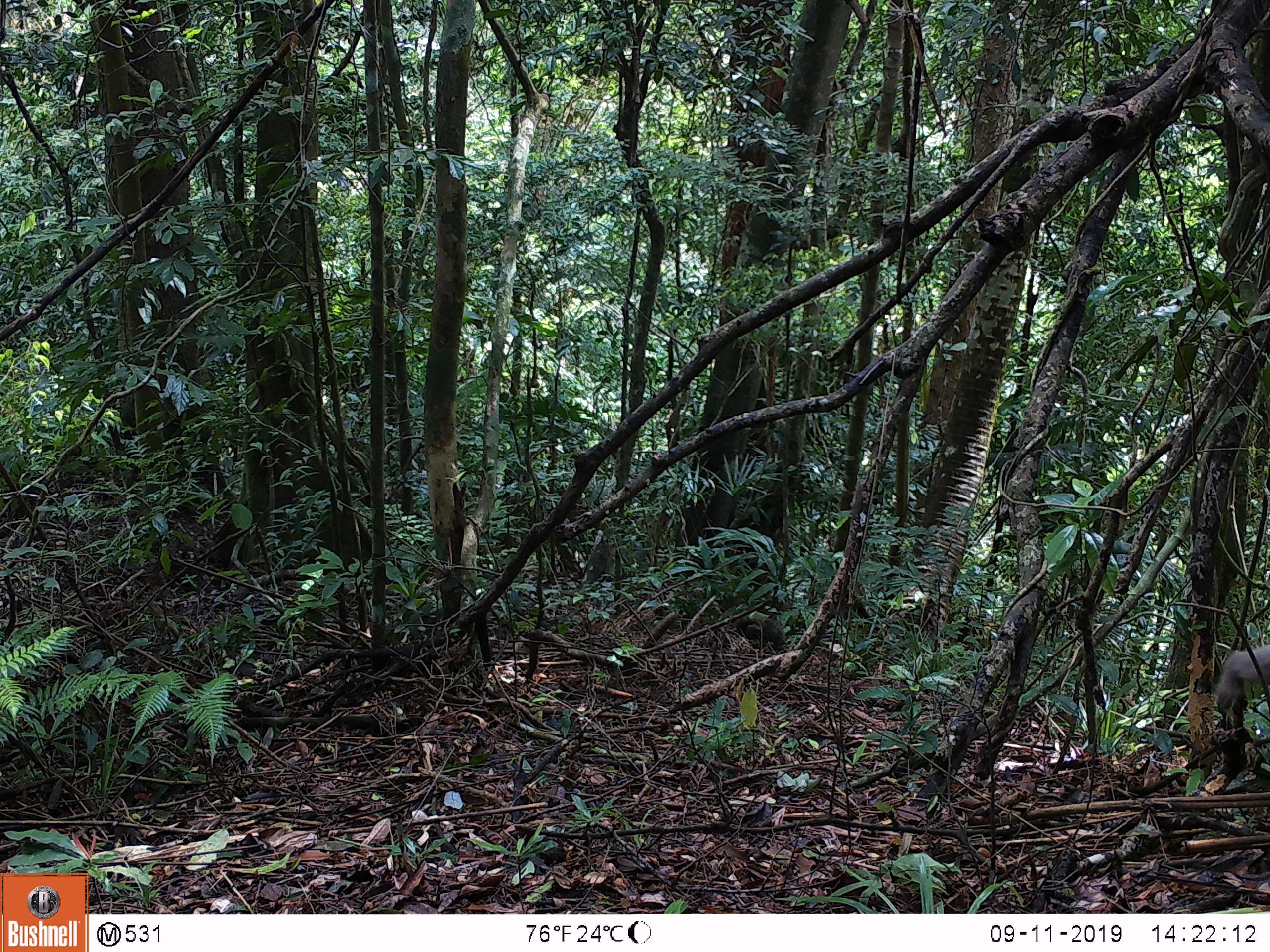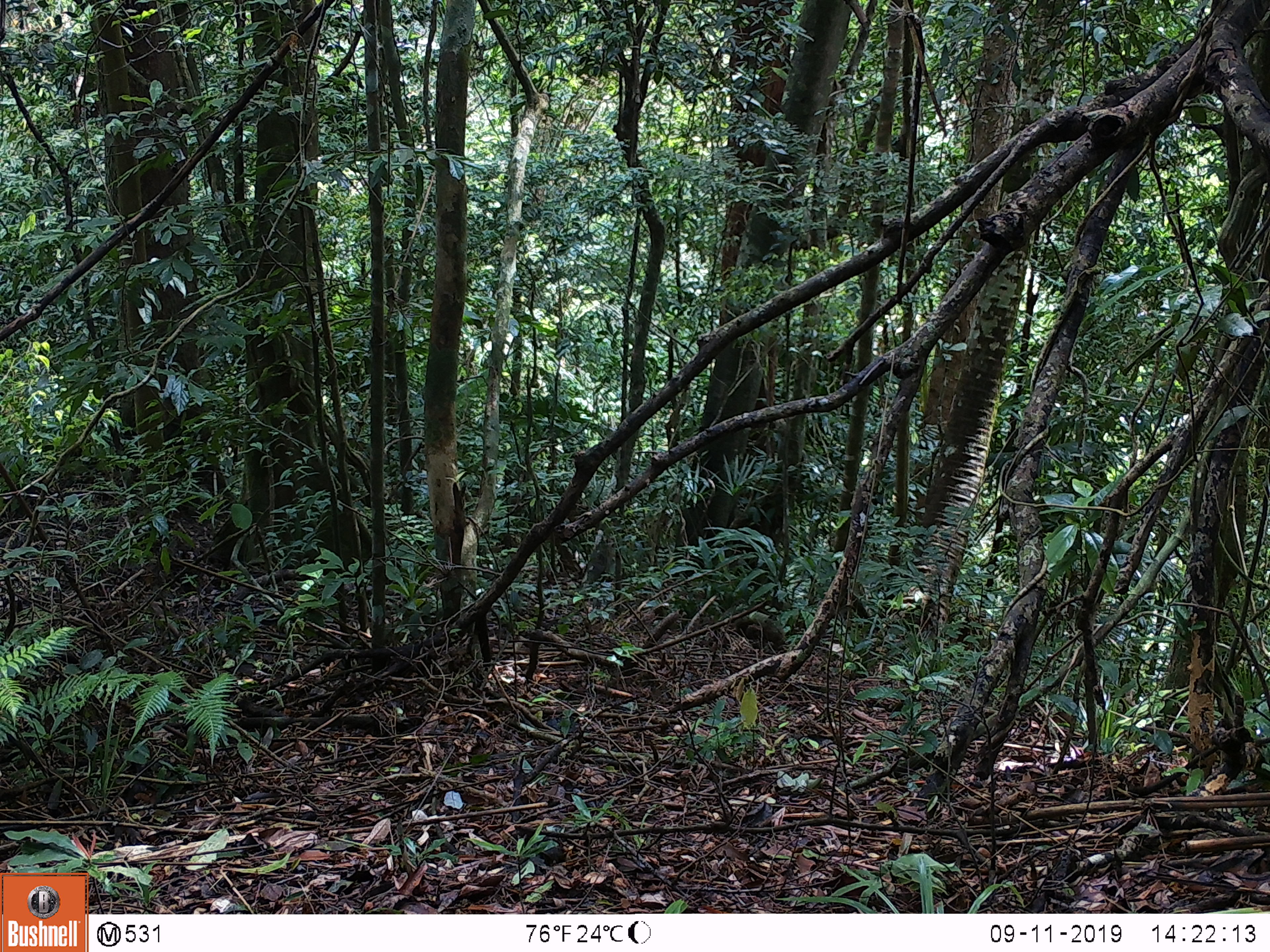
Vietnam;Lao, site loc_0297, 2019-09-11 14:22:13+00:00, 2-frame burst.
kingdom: Animalia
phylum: Chordata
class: Mammalia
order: Primates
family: Cercopithecidae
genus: Macaca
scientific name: Macaca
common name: macaques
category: assam or rhesus macaque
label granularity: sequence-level